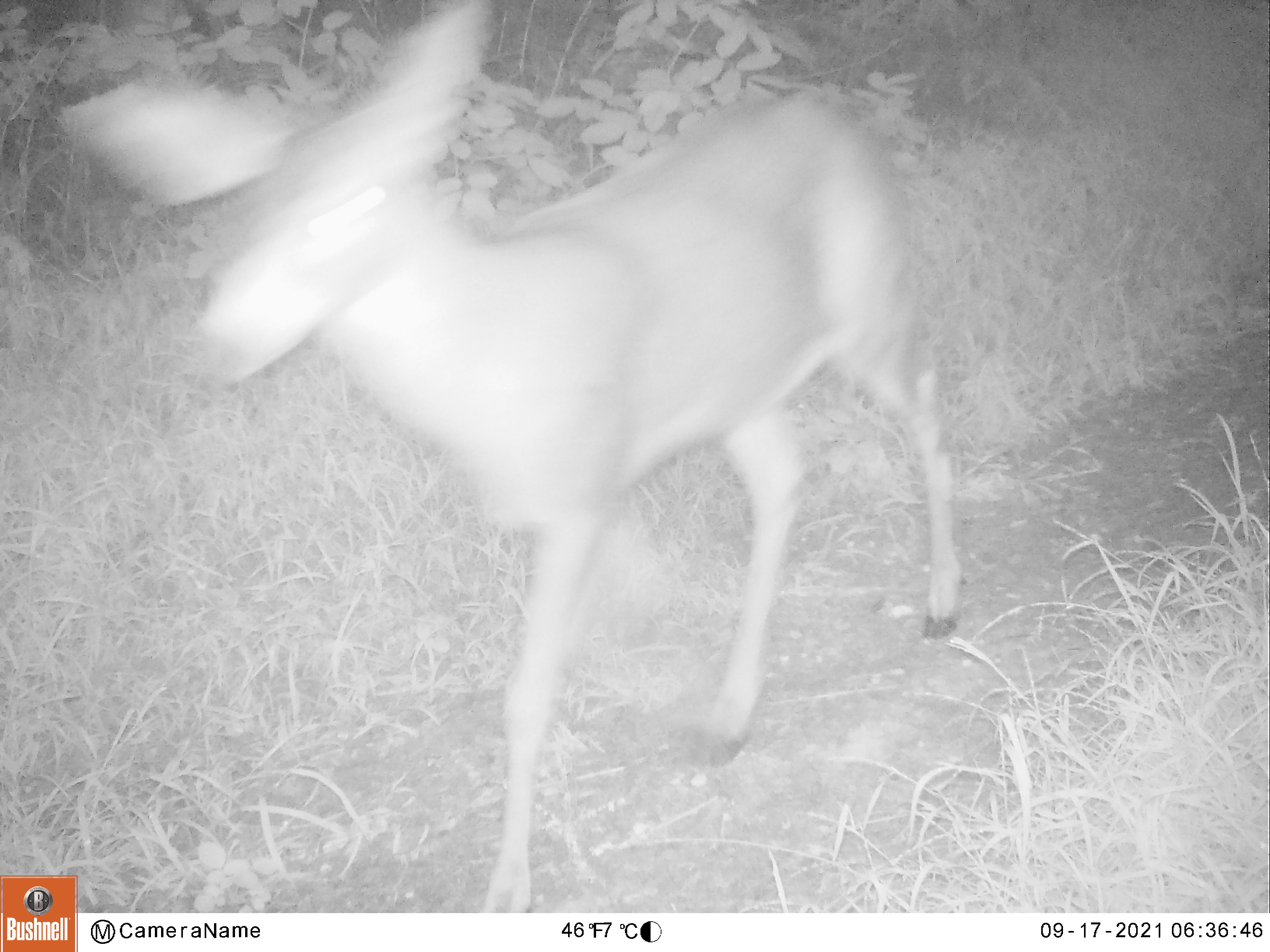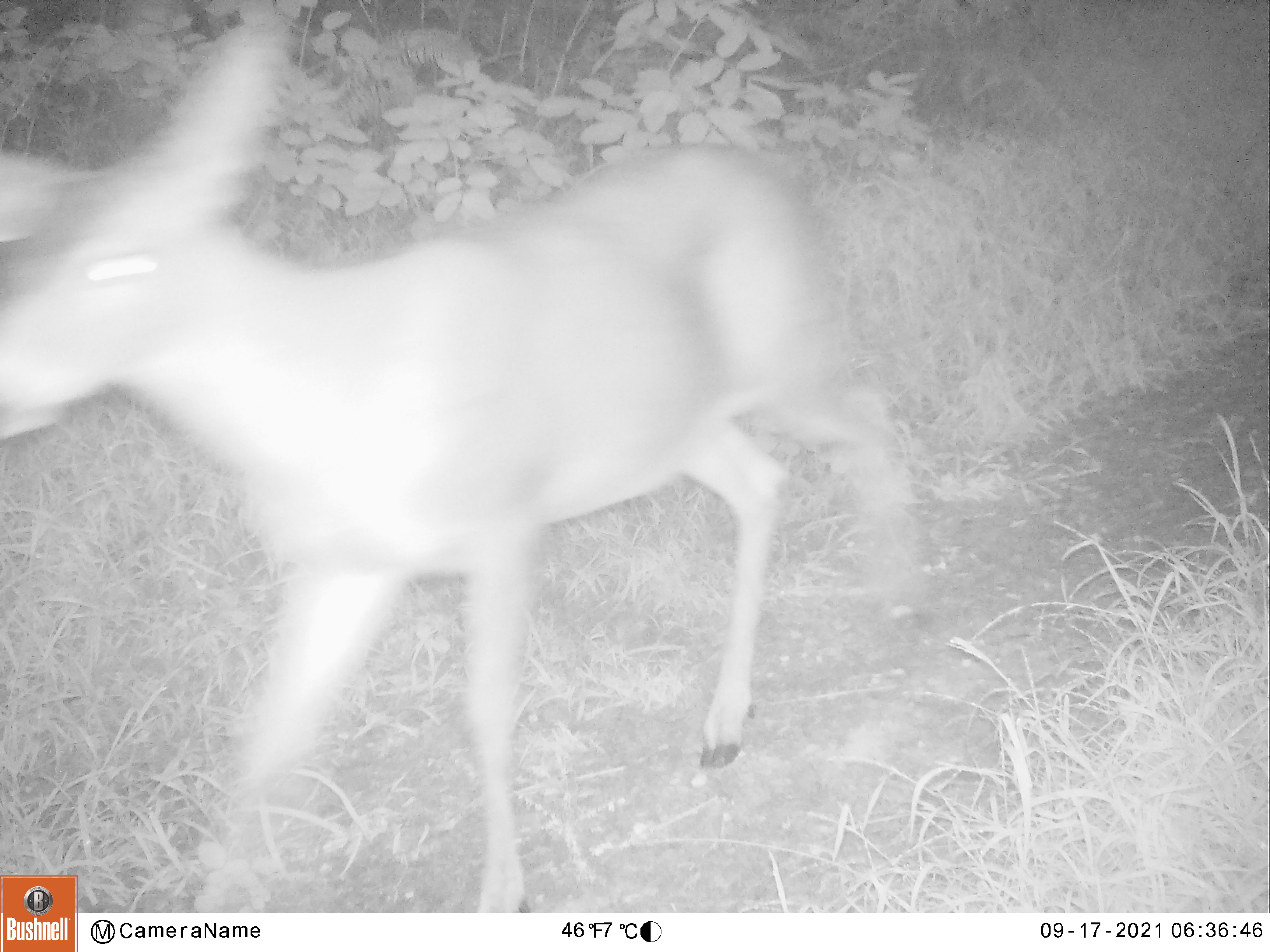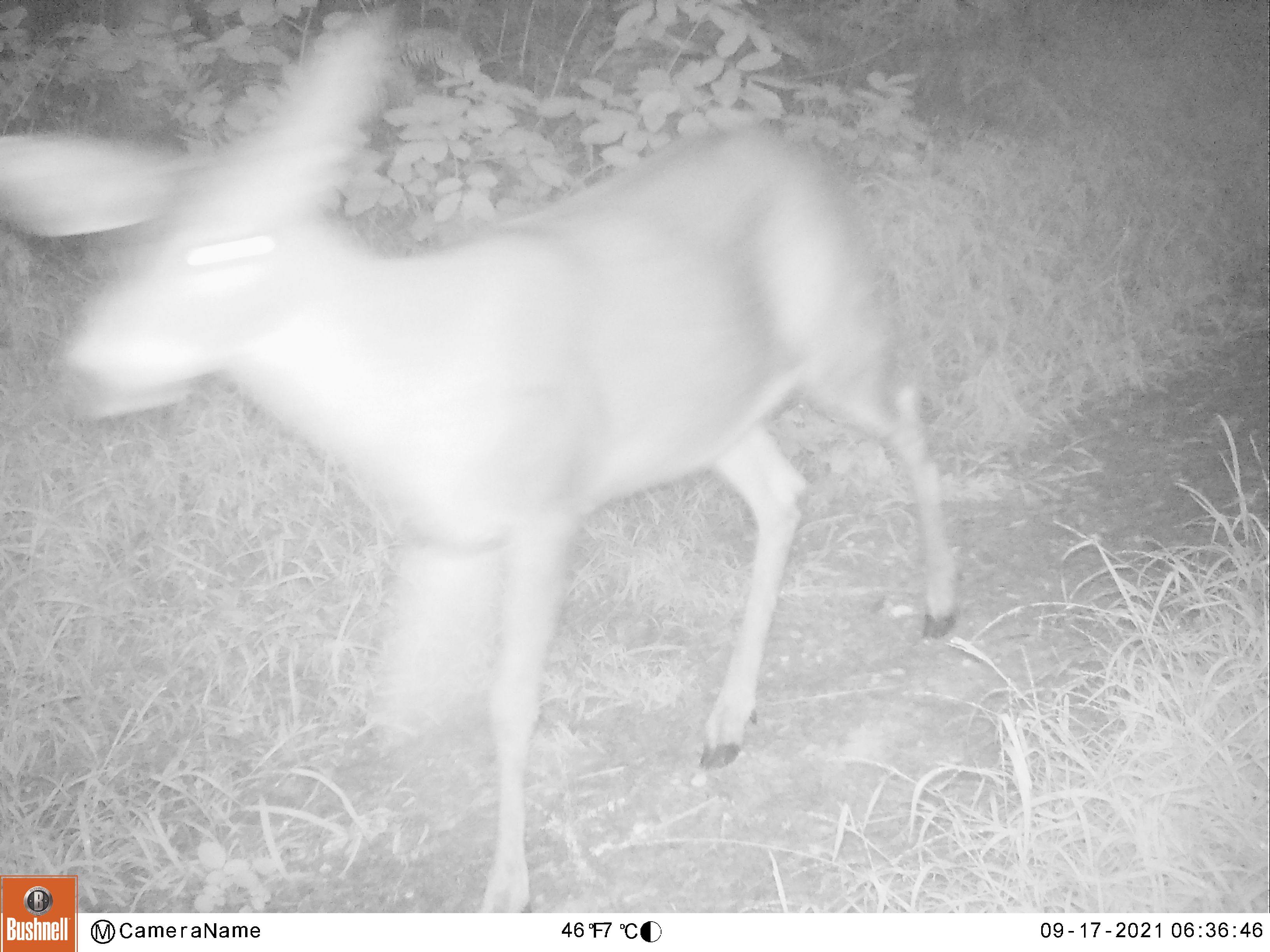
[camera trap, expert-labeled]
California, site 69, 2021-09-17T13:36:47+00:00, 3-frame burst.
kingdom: Animalia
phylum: Chordata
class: Mammalia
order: Artiodactyla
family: Cervidae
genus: Odocoileus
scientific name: Odocoileus hemionus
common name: mule deer